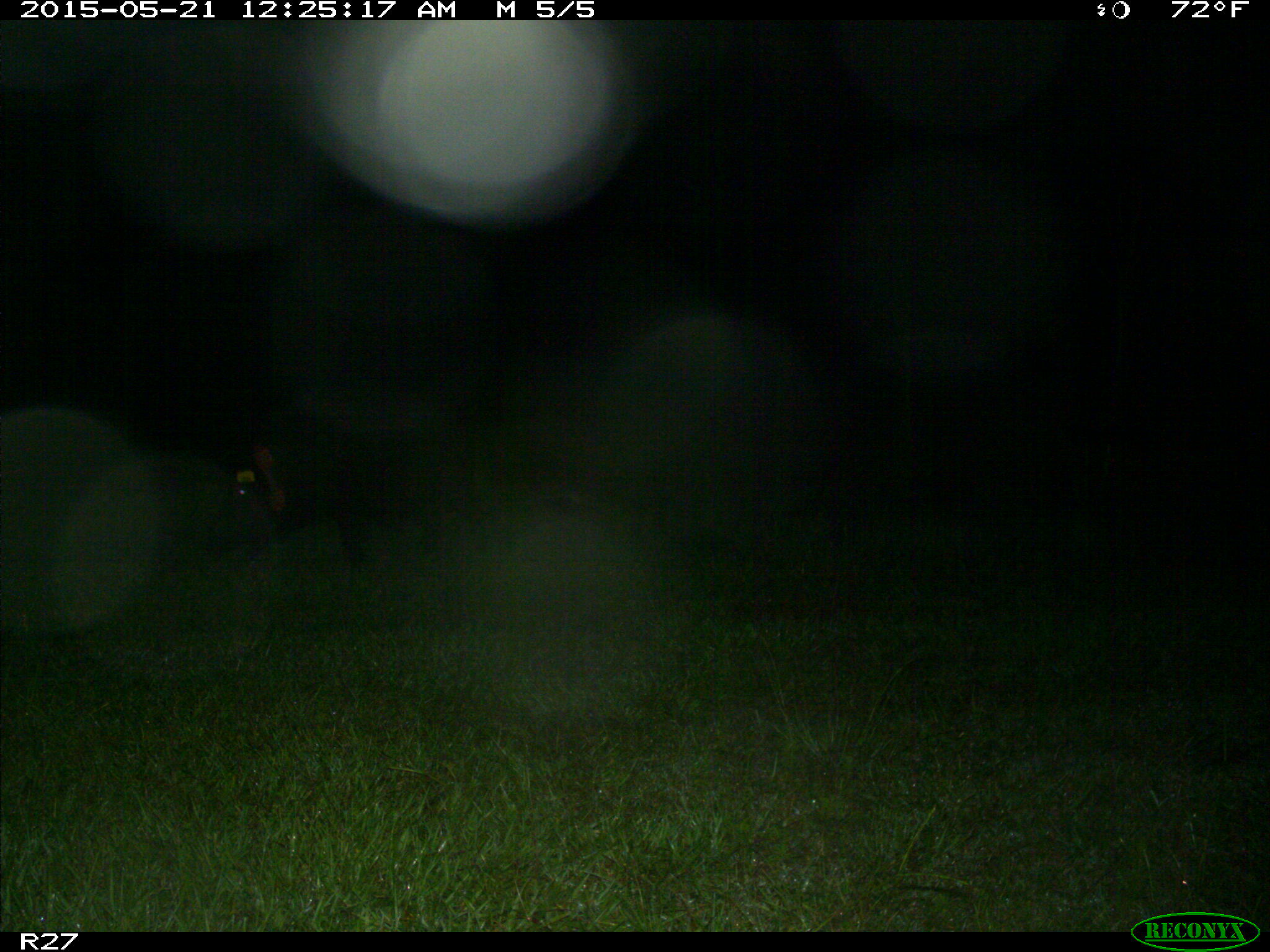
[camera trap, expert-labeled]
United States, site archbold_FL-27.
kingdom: Animalia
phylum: Chordata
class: Mammalia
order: Artiodactyla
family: Suidae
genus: Sus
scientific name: Sus scrofa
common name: wild boar